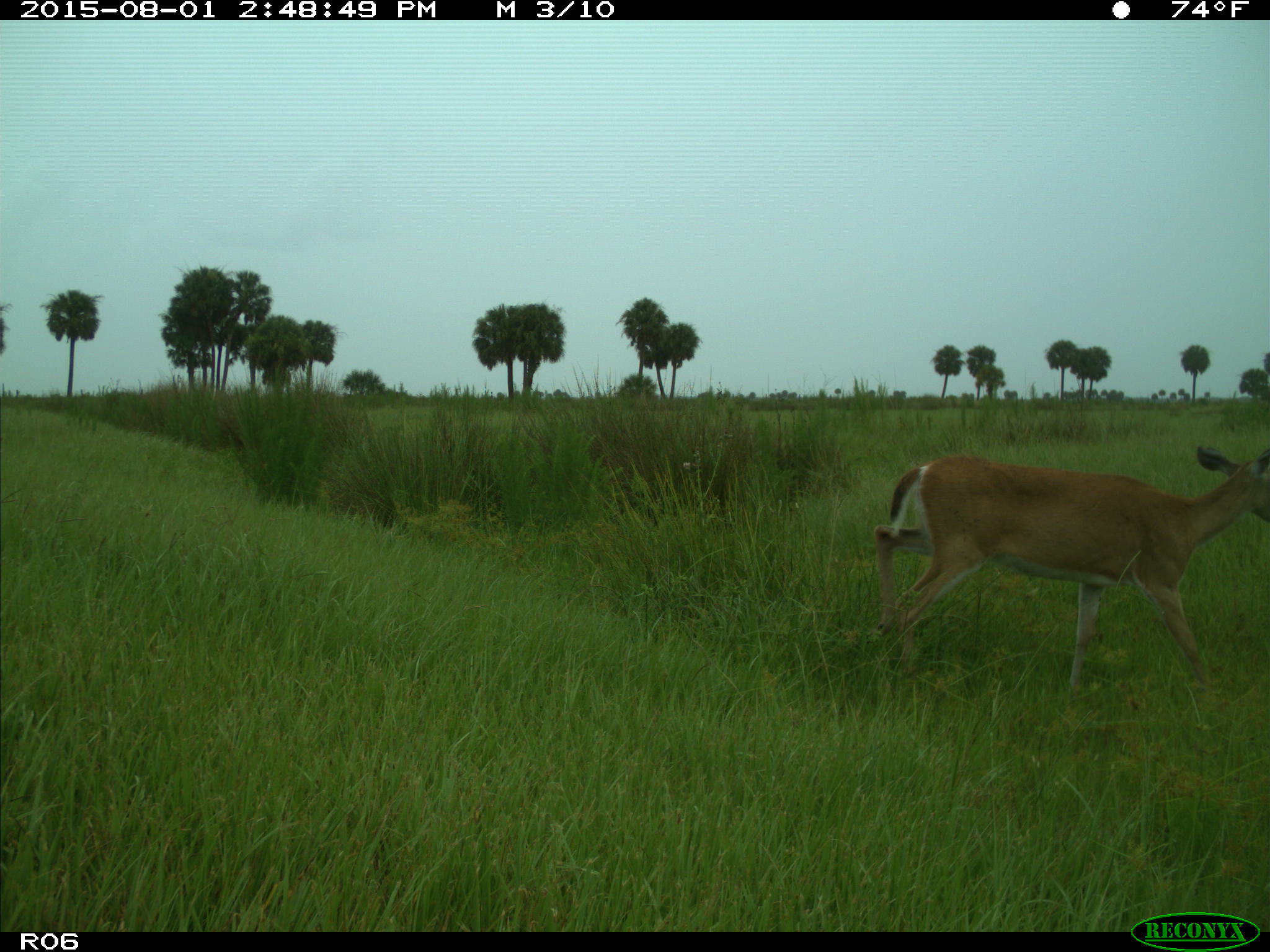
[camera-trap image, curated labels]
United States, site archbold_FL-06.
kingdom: Animalia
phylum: Chordata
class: Mammalia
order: Artiodactyla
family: Cervidae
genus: Odocoileus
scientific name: Odocoileus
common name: deer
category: unidentified deer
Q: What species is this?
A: Unidentified deer (deer) (Odocoileus).